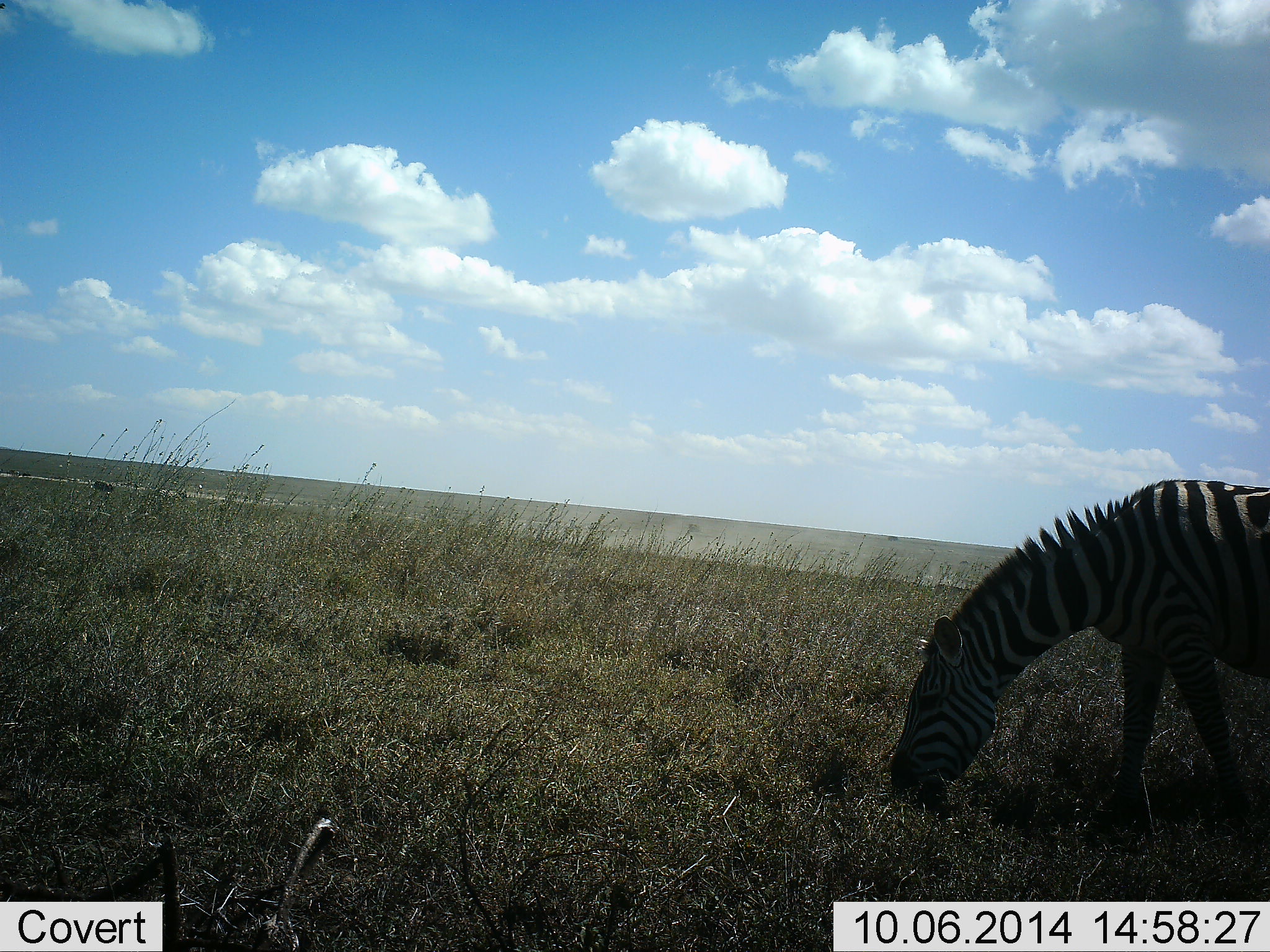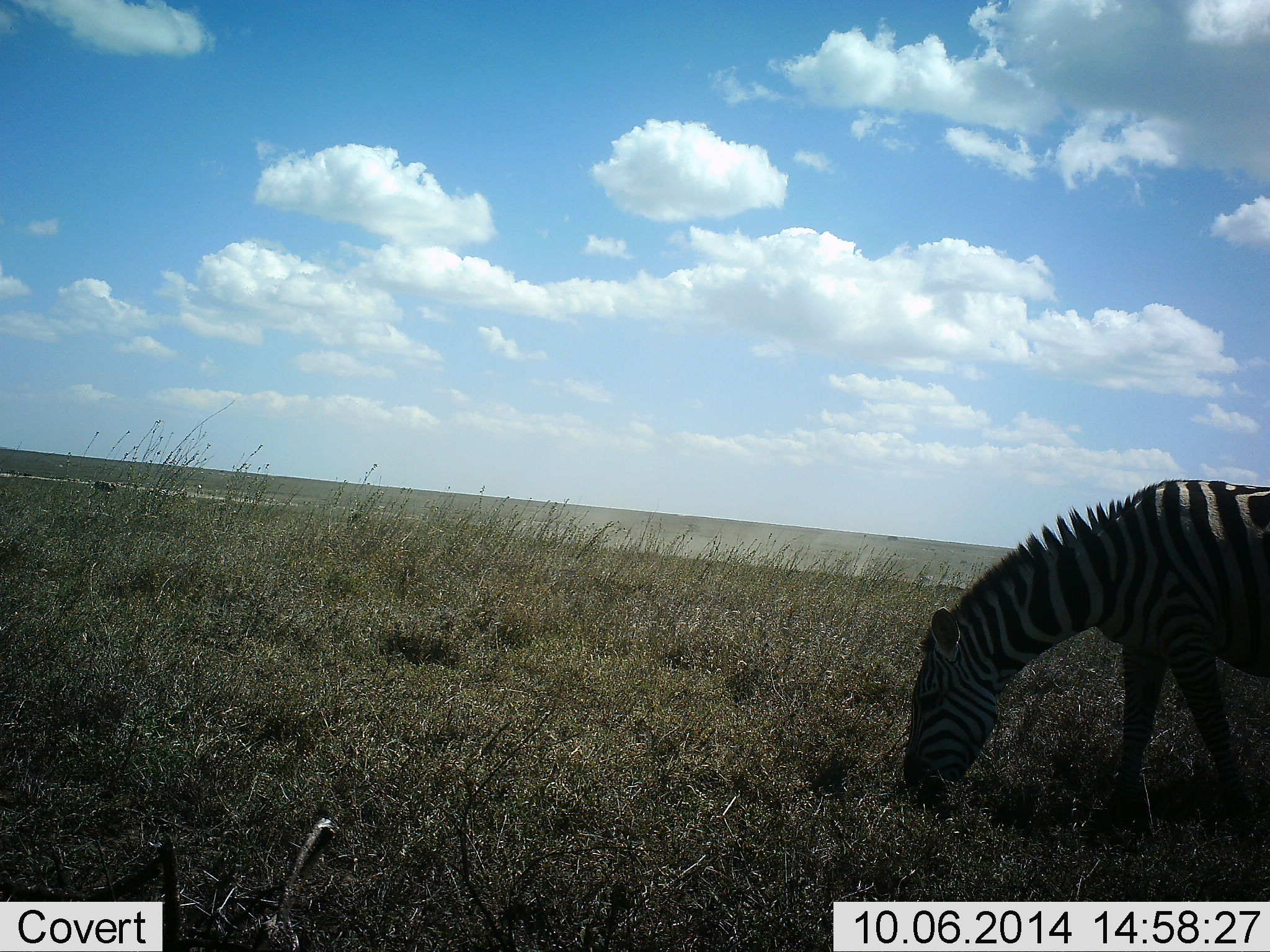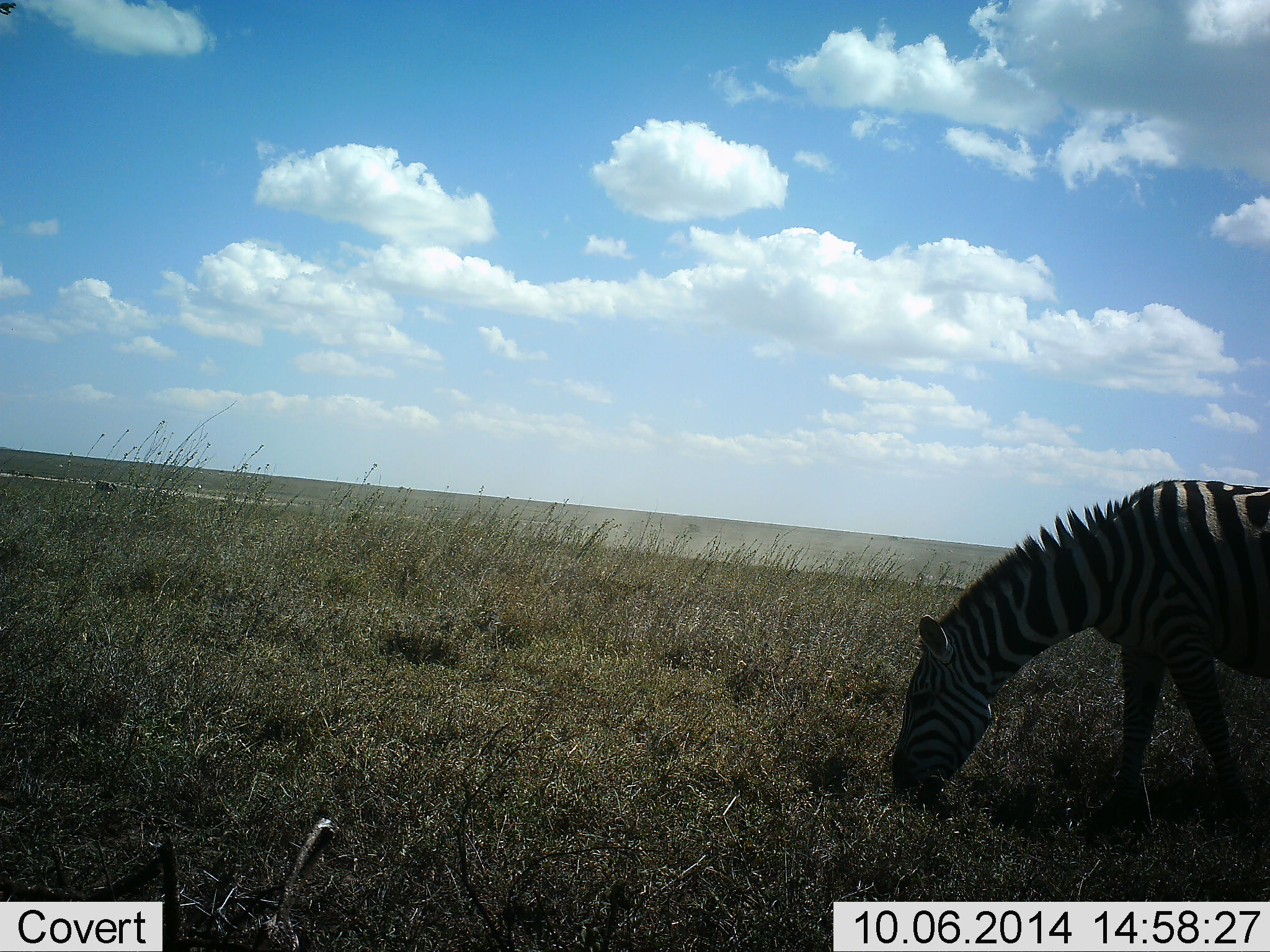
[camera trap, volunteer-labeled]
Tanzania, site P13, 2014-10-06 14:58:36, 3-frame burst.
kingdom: Animalia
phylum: Chordata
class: Mammalia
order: Perissodactyla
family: Equidae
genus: Equus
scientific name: Equus quagga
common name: plains zebra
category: zebra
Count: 1.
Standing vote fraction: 10%.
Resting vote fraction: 0%.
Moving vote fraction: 0%.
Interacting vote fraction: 0%.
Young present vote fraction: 0%.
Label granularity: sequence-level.